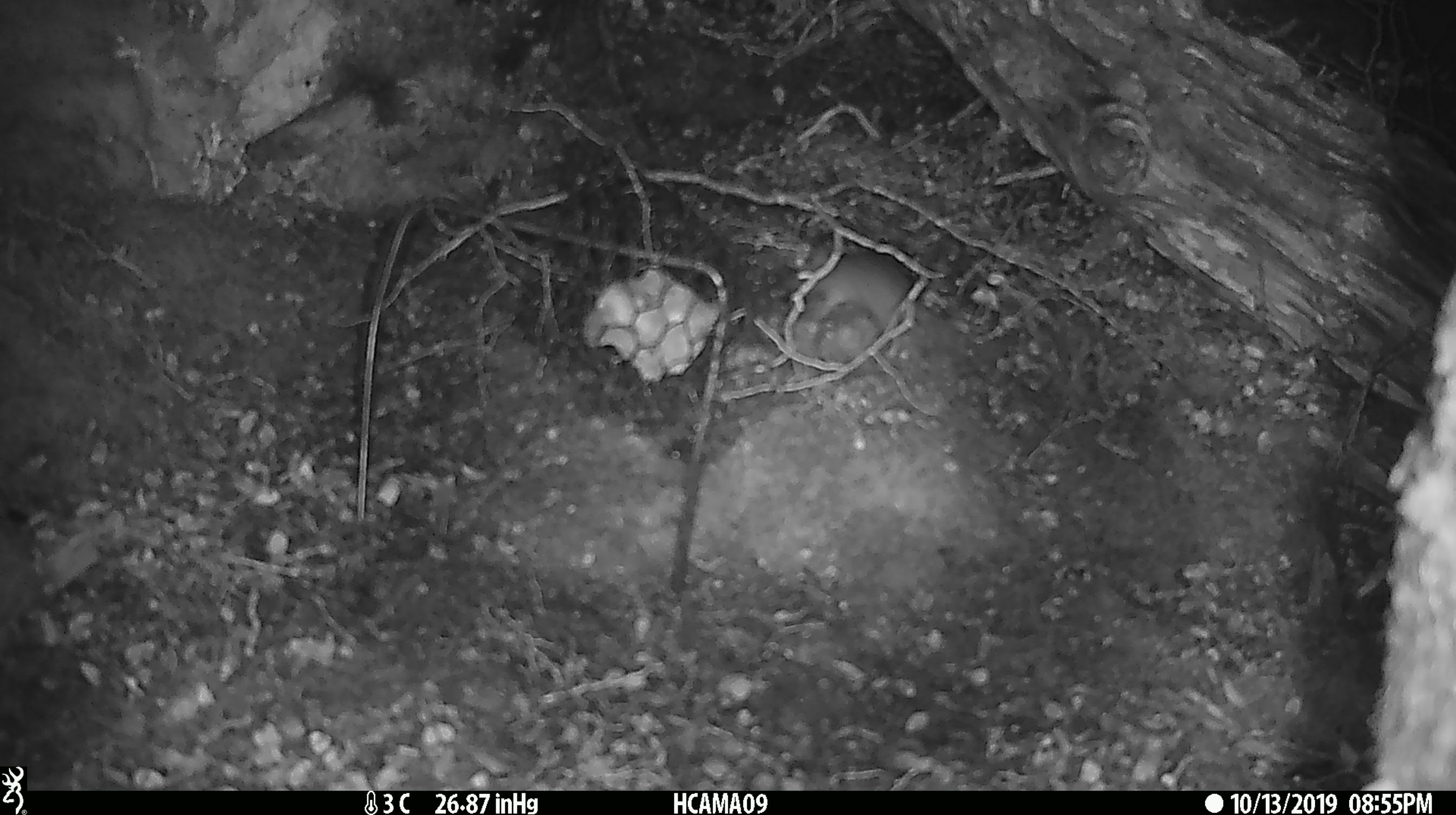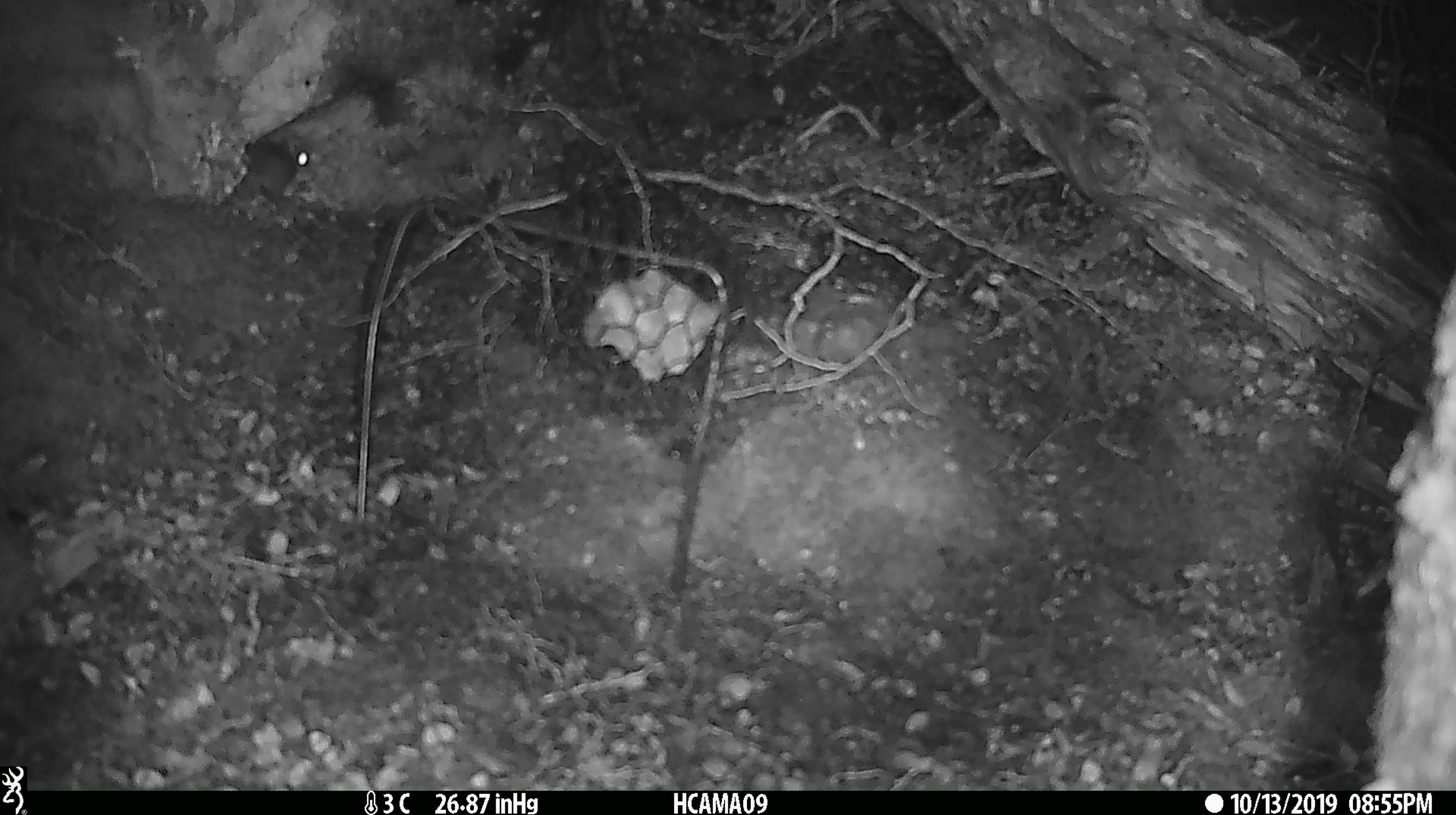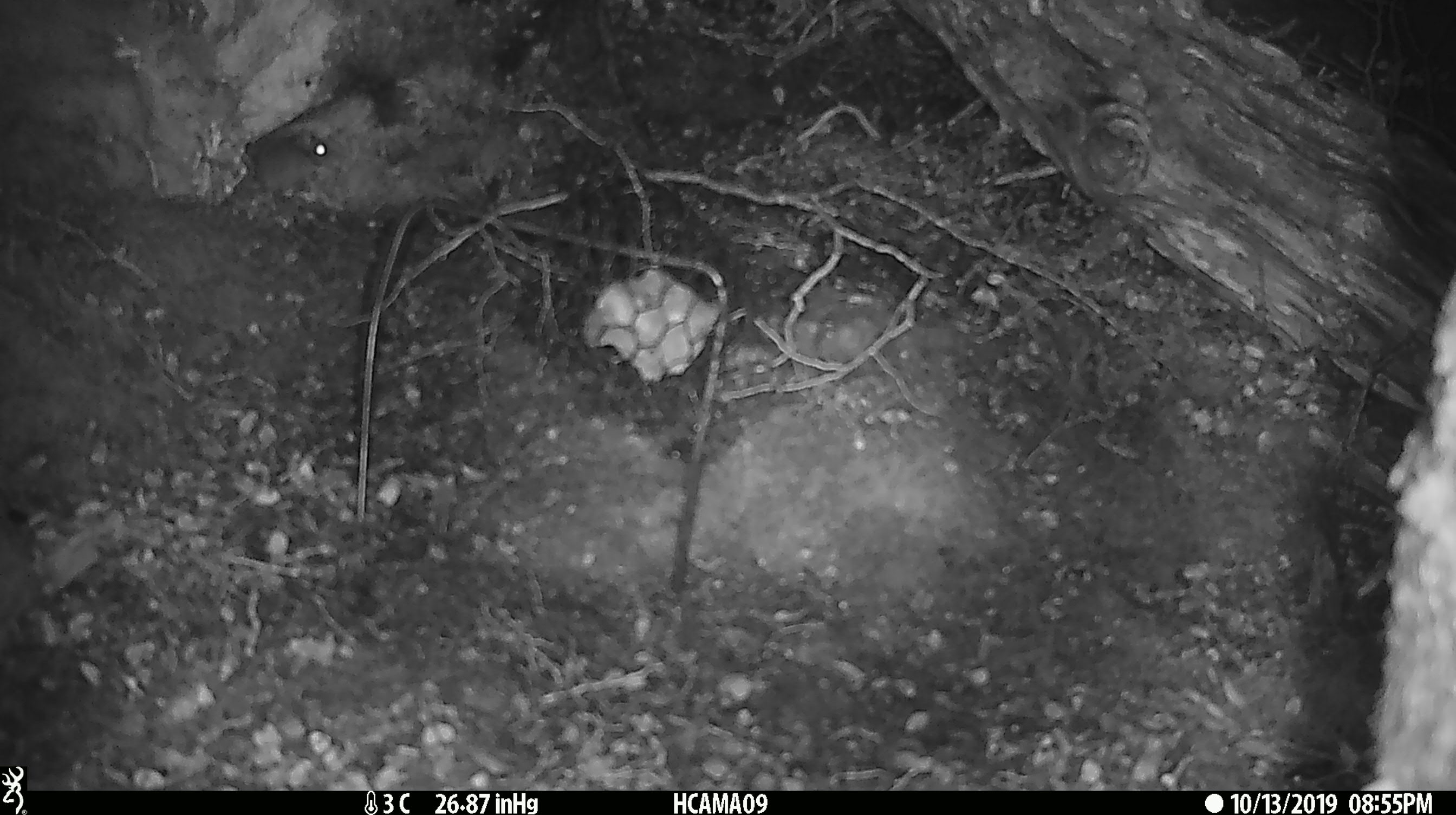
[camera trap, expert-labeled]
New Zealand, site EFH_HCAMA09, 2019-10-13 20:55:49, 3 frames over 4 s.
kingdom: Animalia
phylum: Chordata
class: Mammalia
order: Rodentia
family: Muridae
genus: Mus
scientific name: Mus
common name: mouse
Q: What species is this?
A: Mouse (Mus).